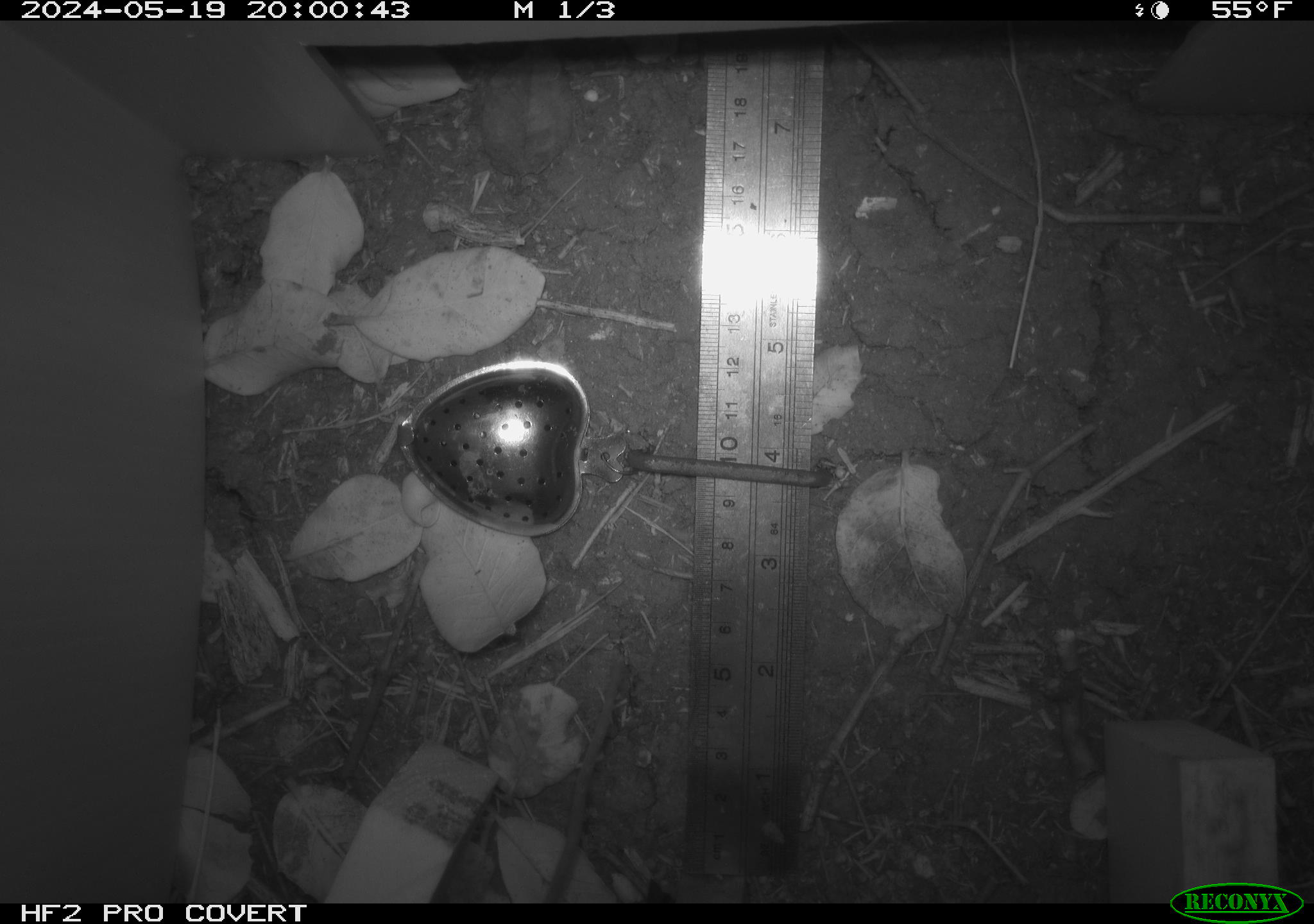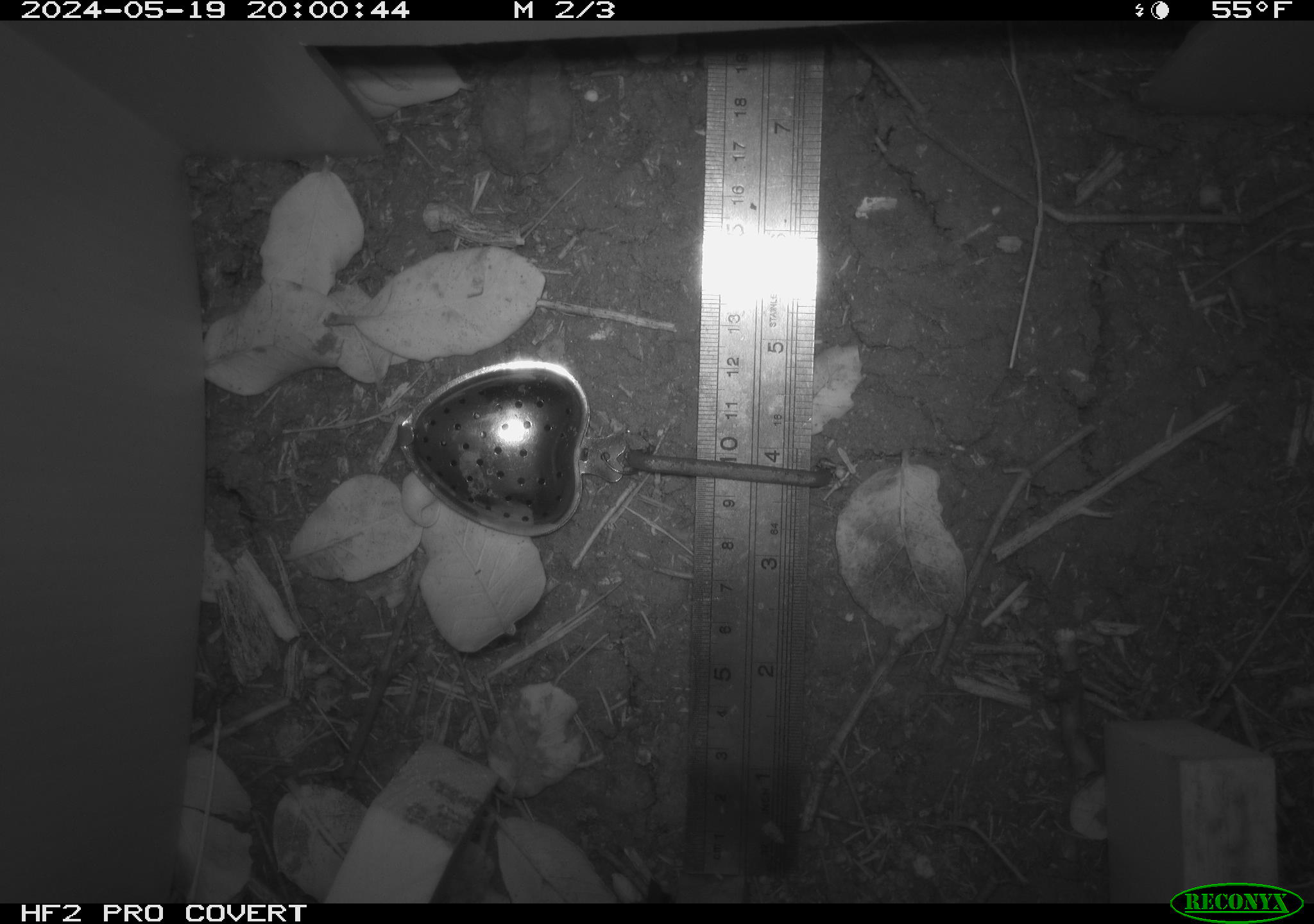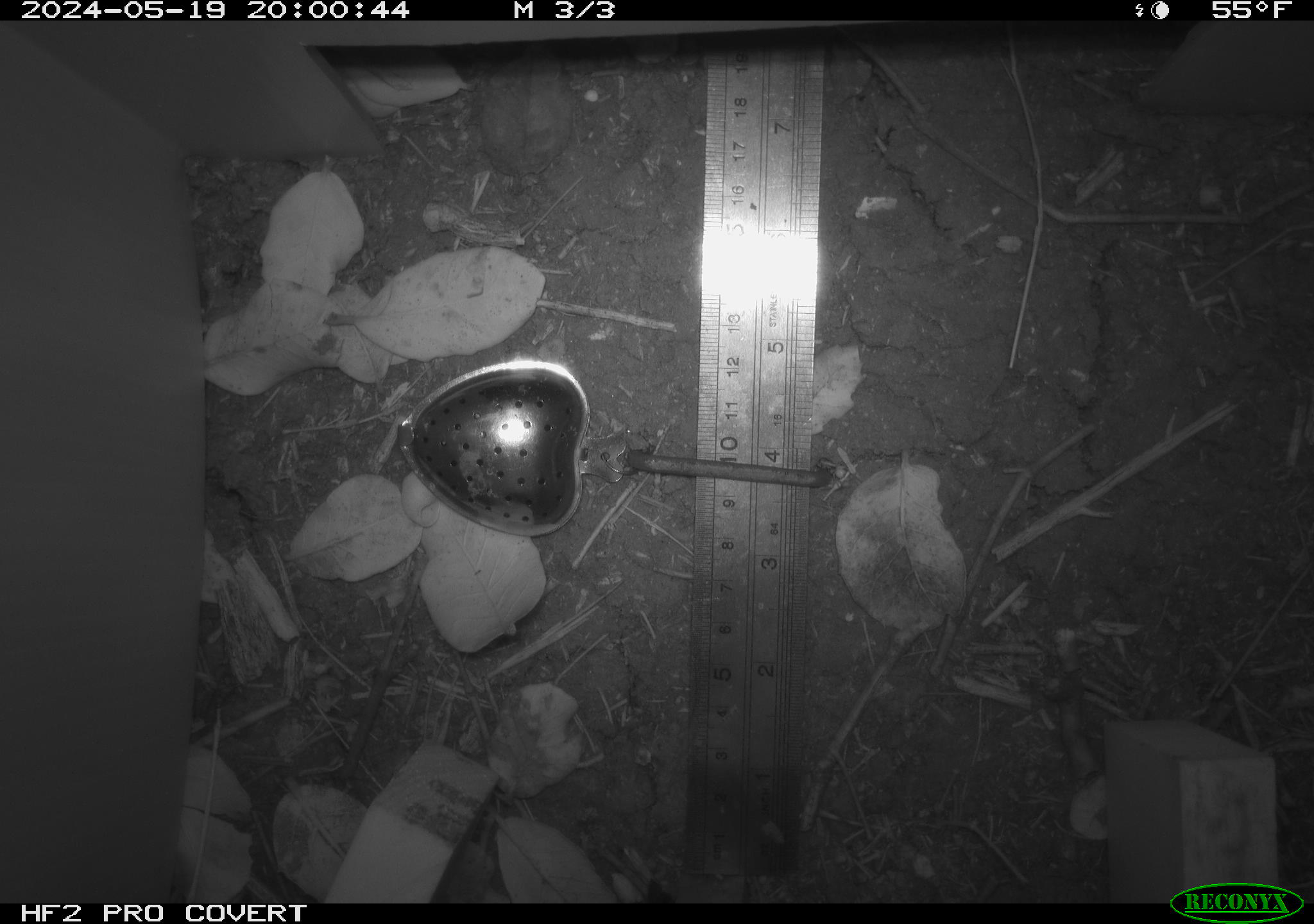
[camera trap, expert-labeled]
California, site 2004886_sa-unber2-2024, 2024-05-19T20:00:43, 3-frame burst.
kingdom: Animalia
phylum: Chordata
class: Mammalia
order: Rodentia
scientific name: Rodentia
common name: mouse species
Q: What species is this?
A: Mouse species (Rodentia).